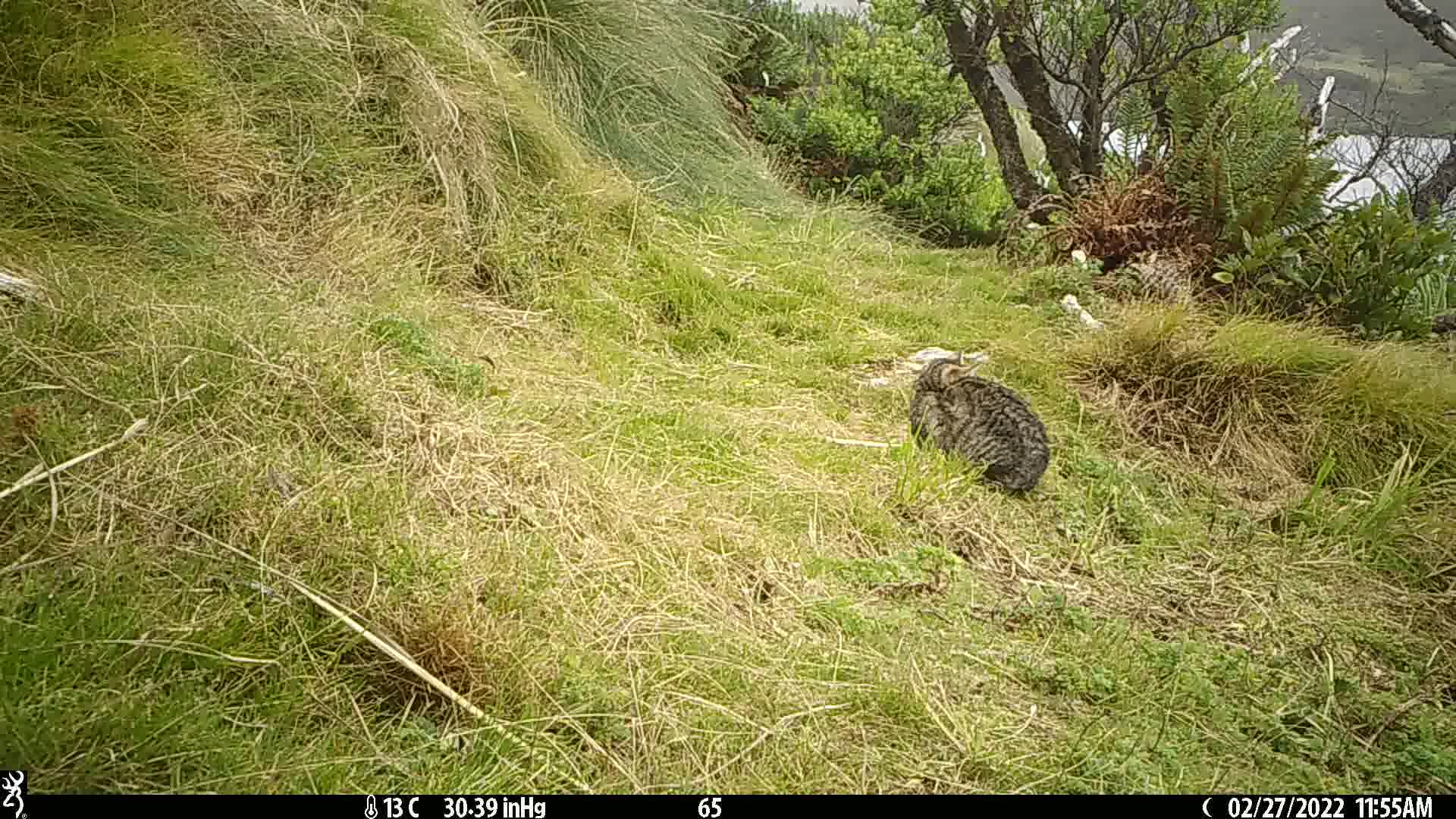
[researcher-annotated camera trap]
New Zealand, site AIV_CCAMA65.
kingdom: Animalia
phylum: Chordata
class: Mammalia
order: Carnivora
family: Felidae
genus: Felis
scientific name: Felis catus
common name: domestic cat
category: cat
Cat (domestic cat) (Felis catus).